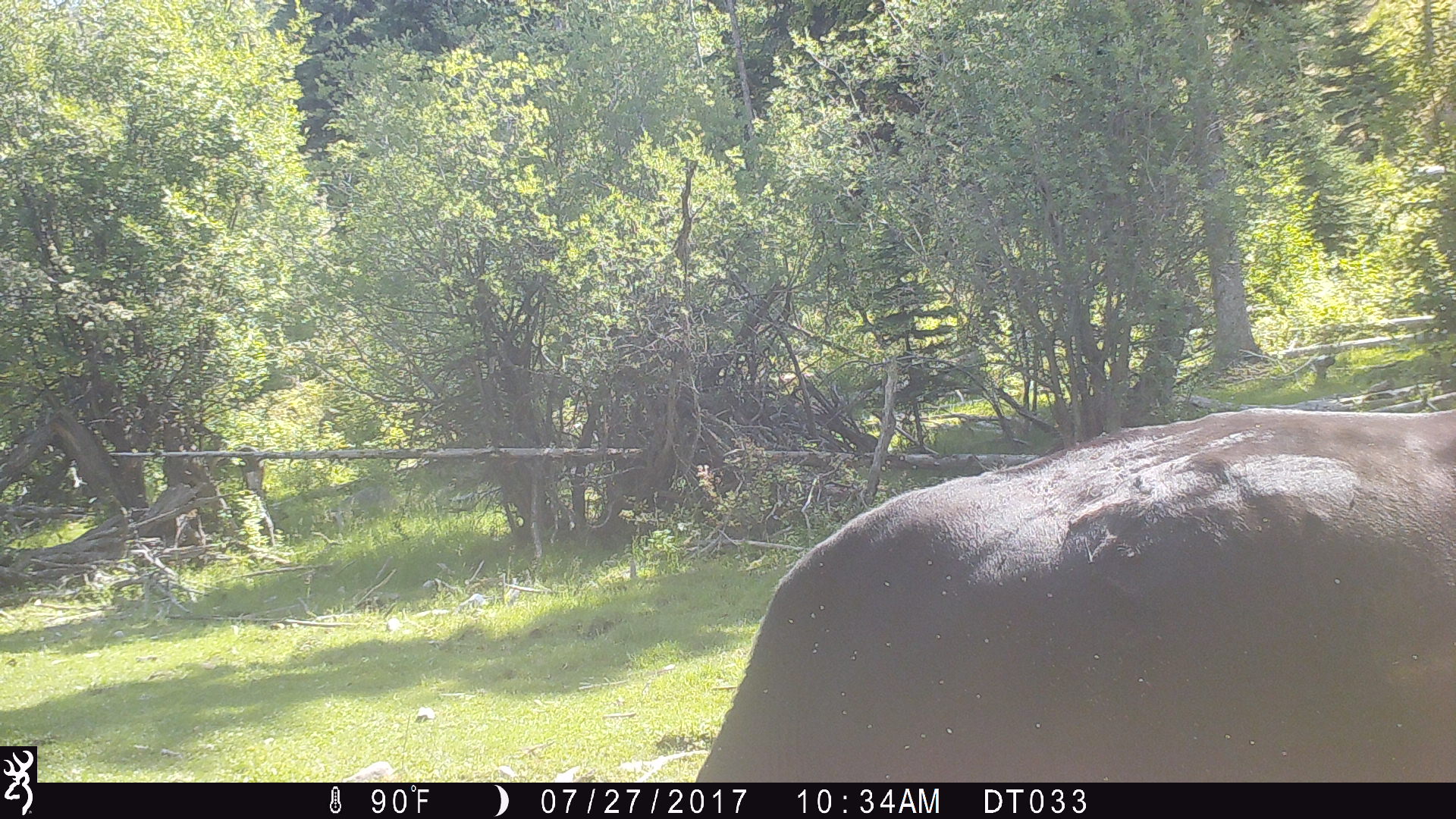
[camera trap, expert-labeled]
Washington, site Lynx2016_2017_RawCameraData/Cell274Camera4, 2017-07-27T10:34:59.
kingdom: Animalia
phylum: Chordata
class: Mammalia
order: Artiodactyla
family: Bovidae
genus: Bos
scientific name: Bos taurus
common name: domestic cattle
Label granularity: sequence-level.